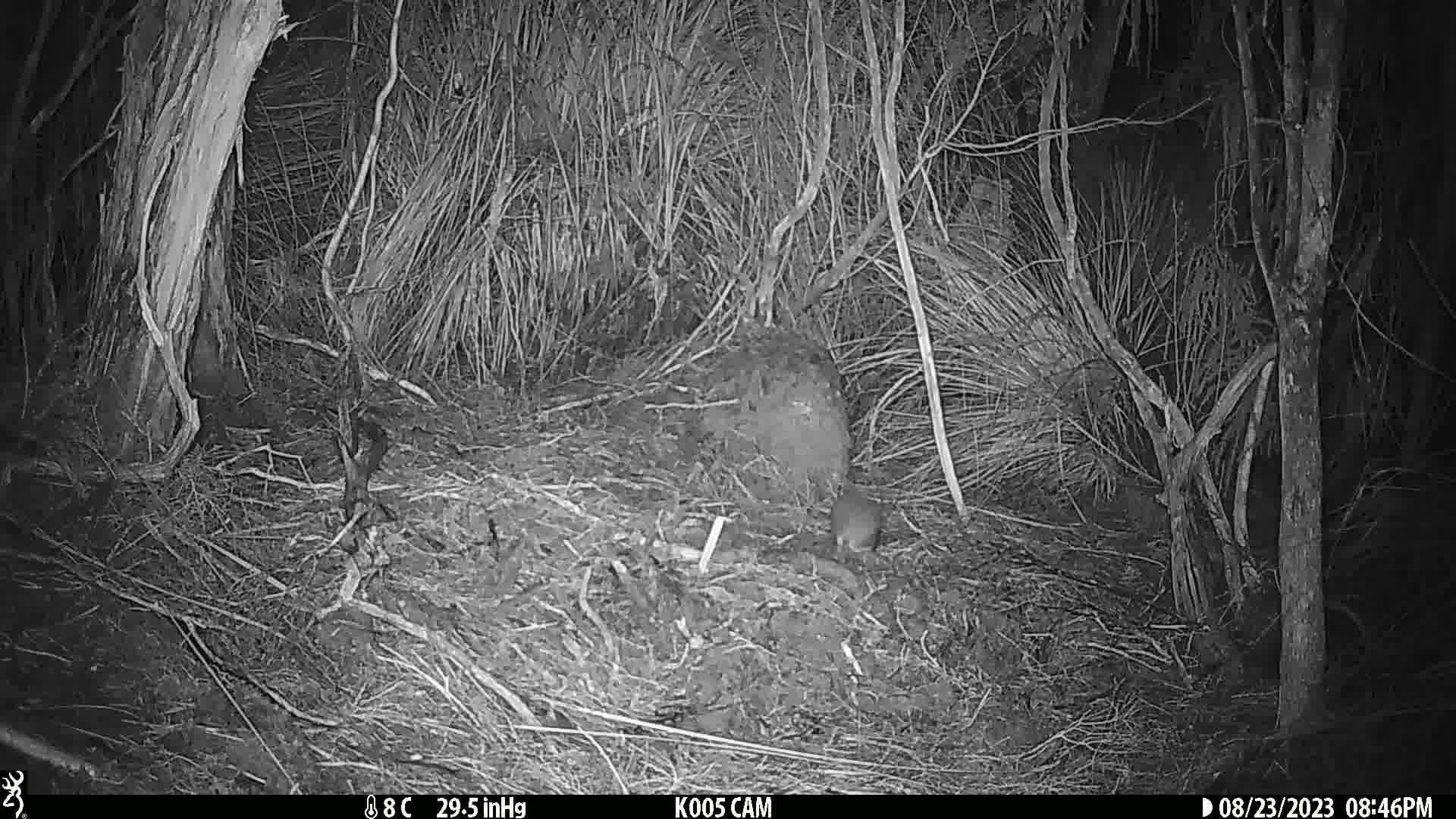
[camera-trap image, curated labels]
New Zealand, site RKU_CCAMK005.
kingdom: Animalia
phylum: Chordata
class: Mammalia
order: Rodentia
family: Muridae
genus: Rattus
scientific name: Rattus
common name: rat